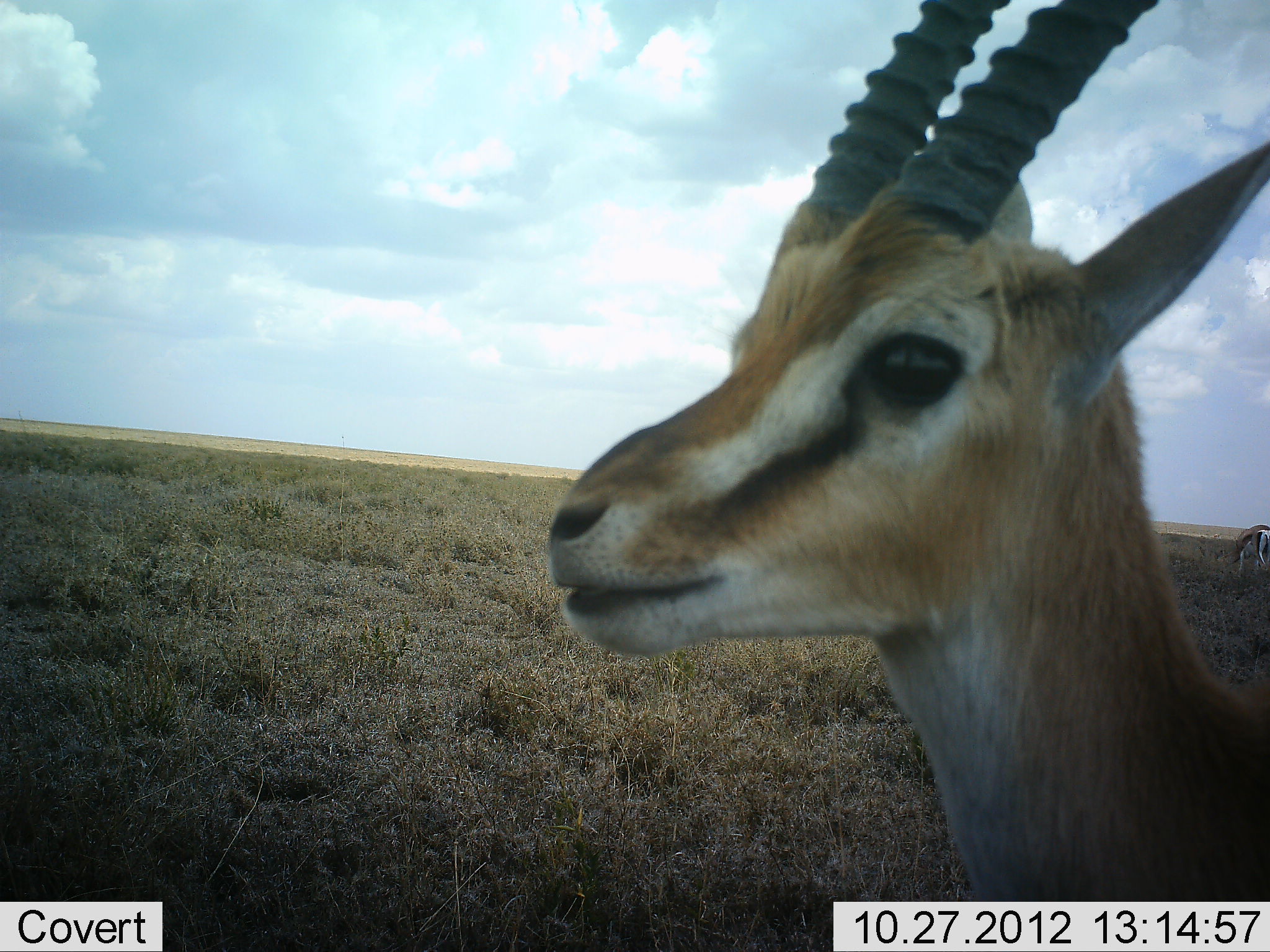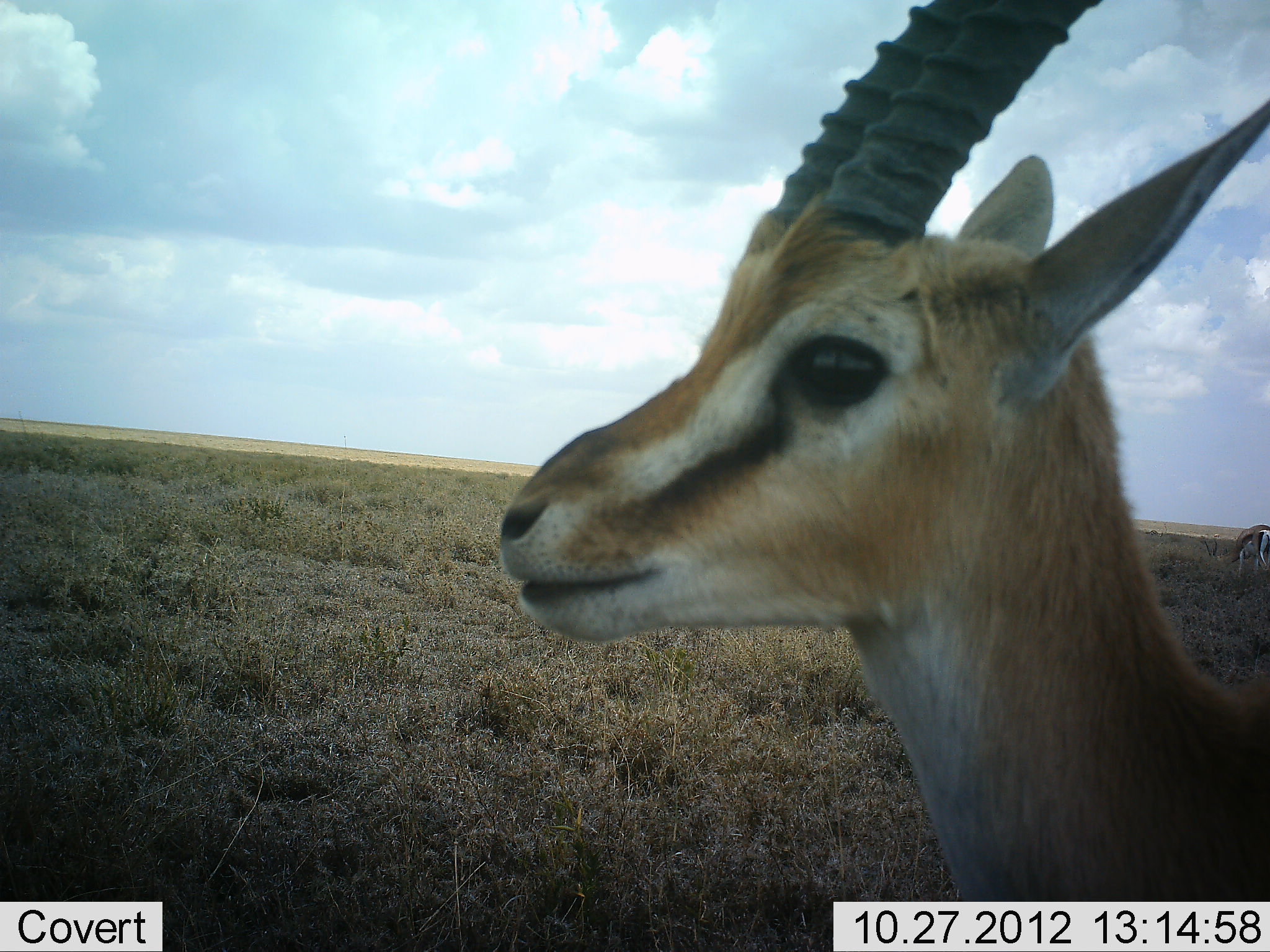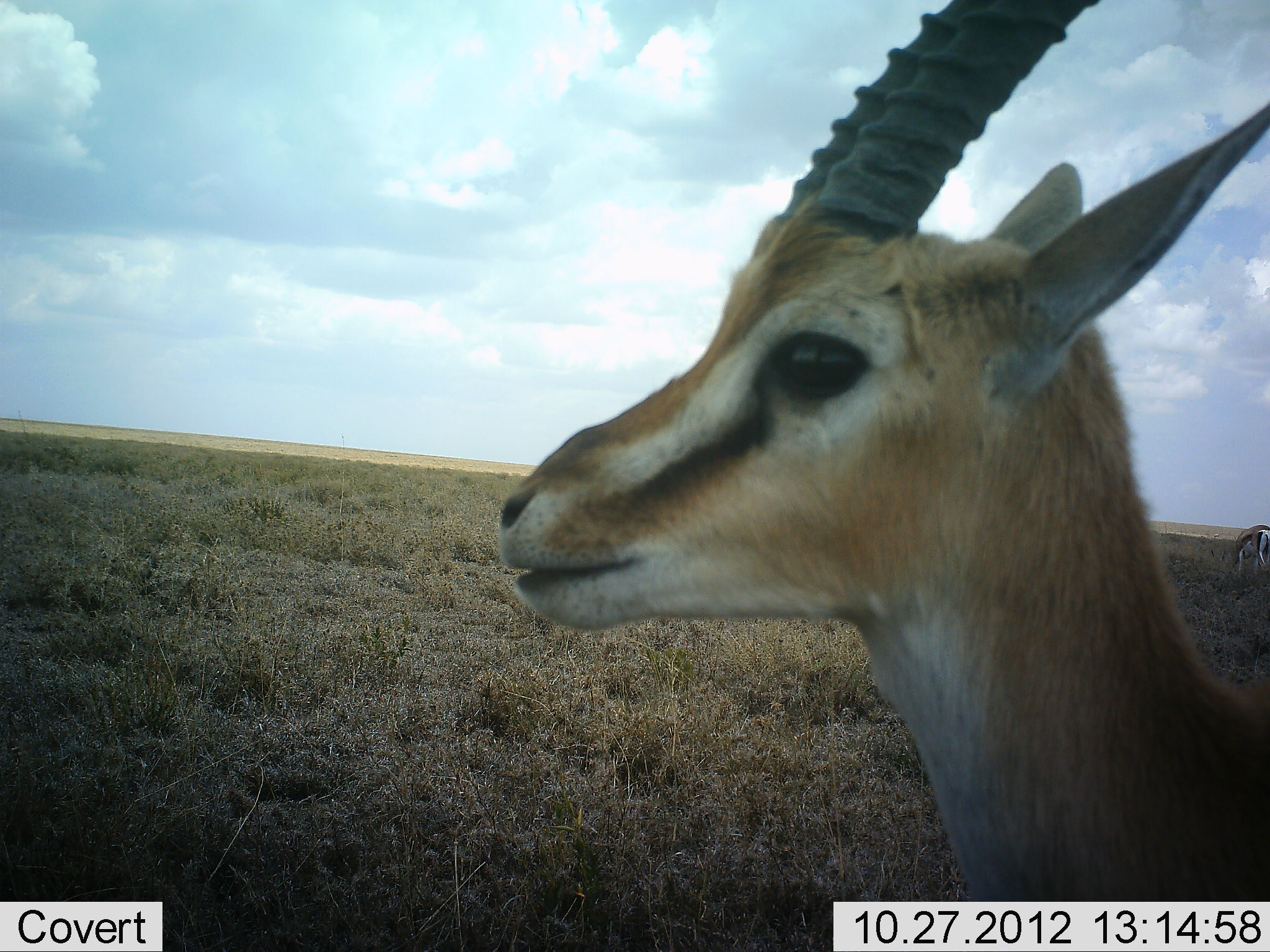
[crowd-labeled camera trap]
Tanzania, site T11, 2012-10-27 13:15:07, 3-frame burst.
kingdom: Animalia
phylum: Chordata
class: Mammalia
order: Artiodactyla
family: Bovidae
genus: Eudorcas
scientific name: Eudorcas thomsonii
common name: thomson's gazelle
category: gazellethomsons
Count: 2.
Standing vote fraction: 100%.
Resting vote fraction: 0%.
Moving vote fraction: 0%.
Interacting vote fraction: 0%.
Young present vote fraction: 0%.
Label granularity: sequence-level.